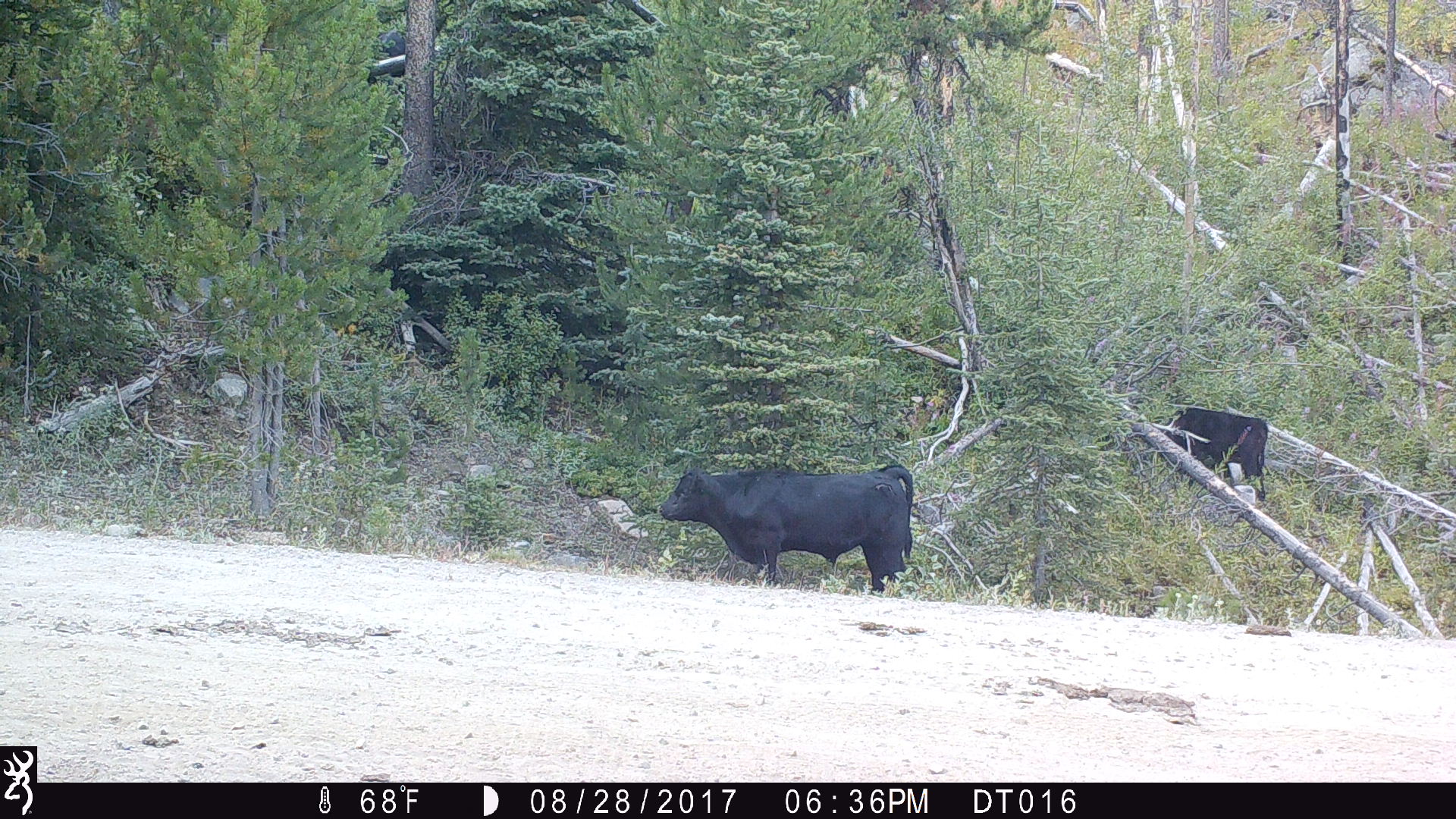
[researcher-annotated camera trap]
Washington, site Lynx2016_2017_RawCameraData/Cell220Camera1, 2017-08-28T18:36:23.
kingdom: Animalia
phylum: Chordata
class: Mammalia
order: Artiodactyla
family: Bovidae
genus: Bos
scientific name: Bos taurus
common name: domestic cattle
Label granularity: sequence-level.